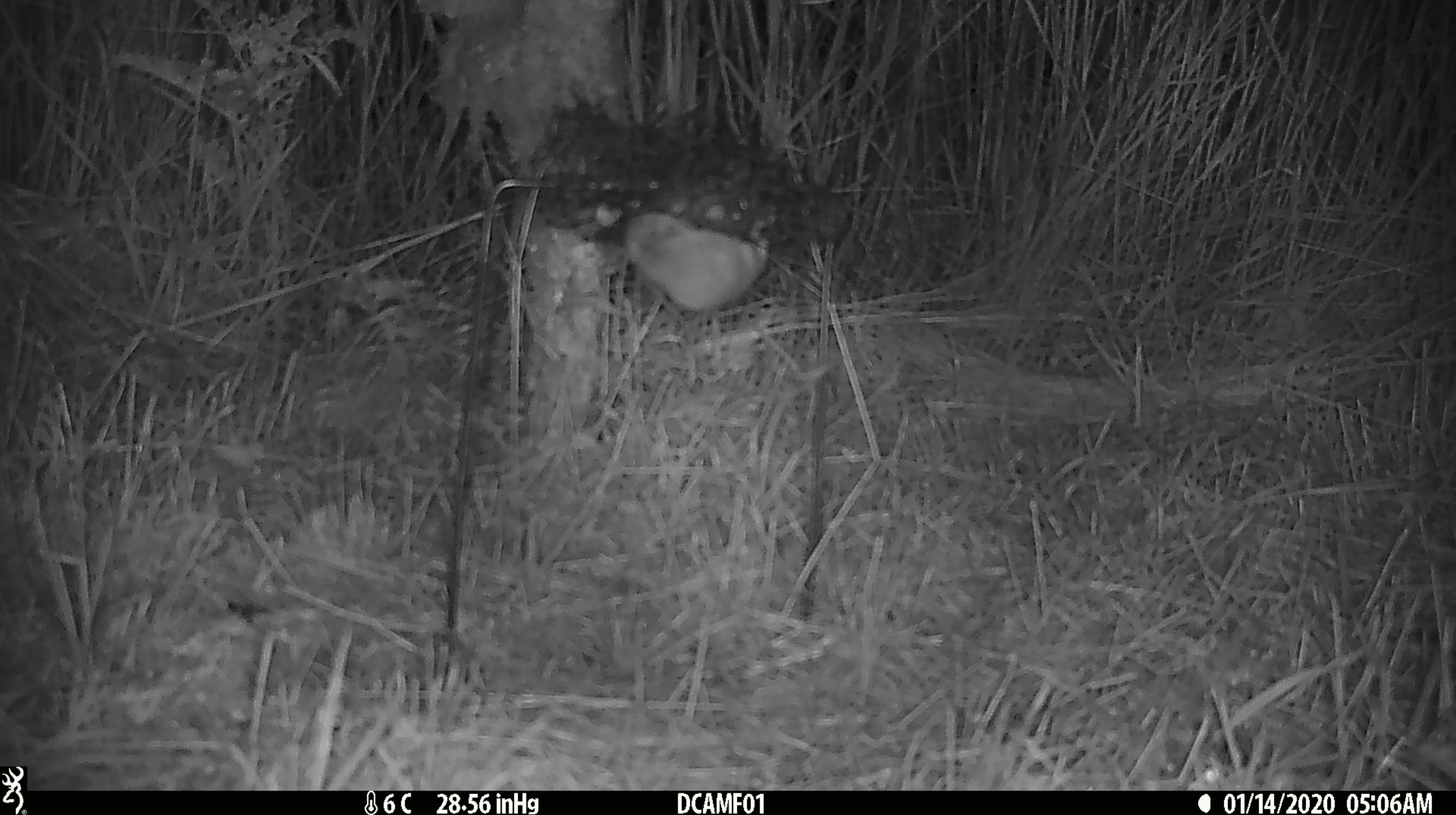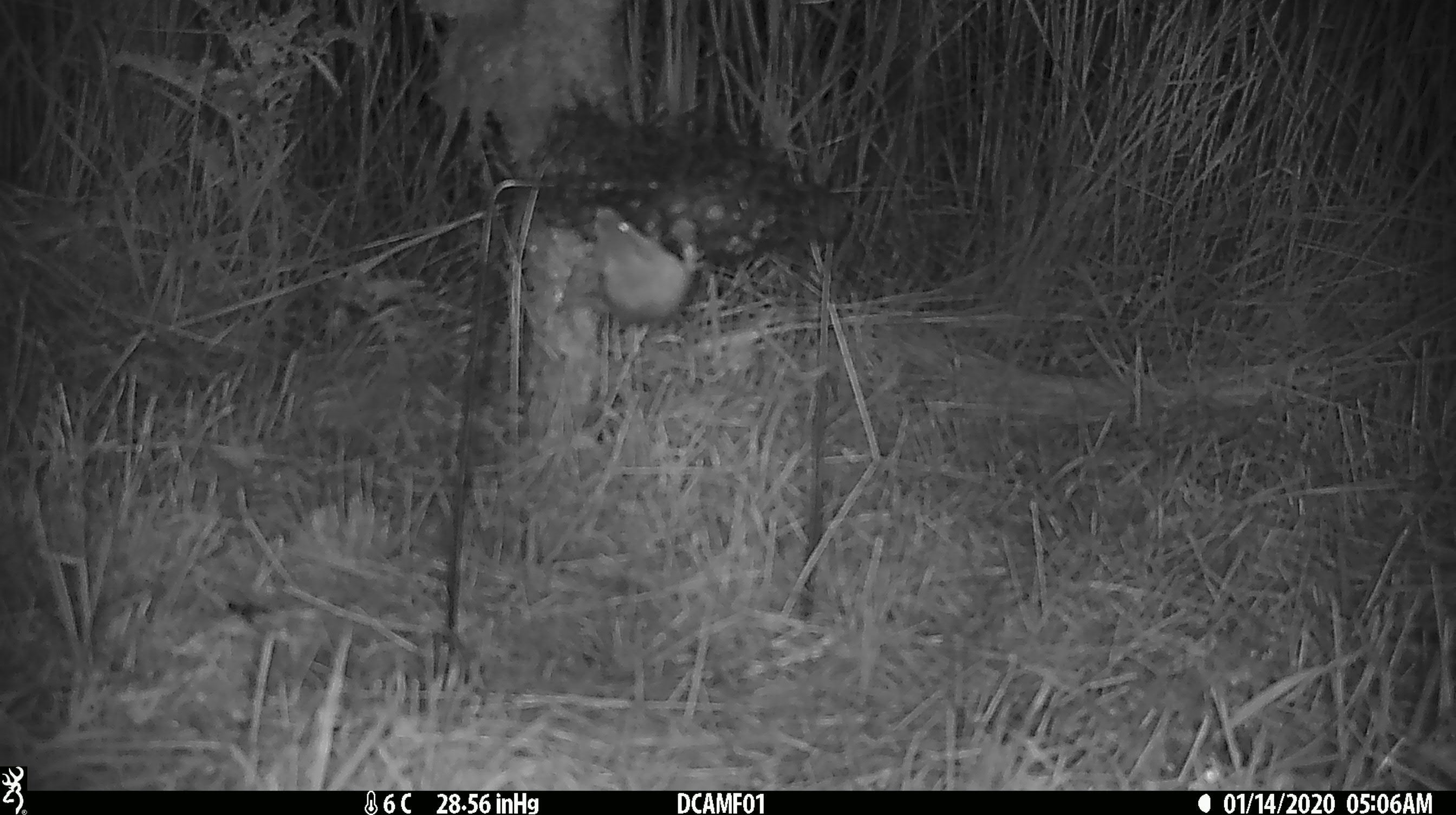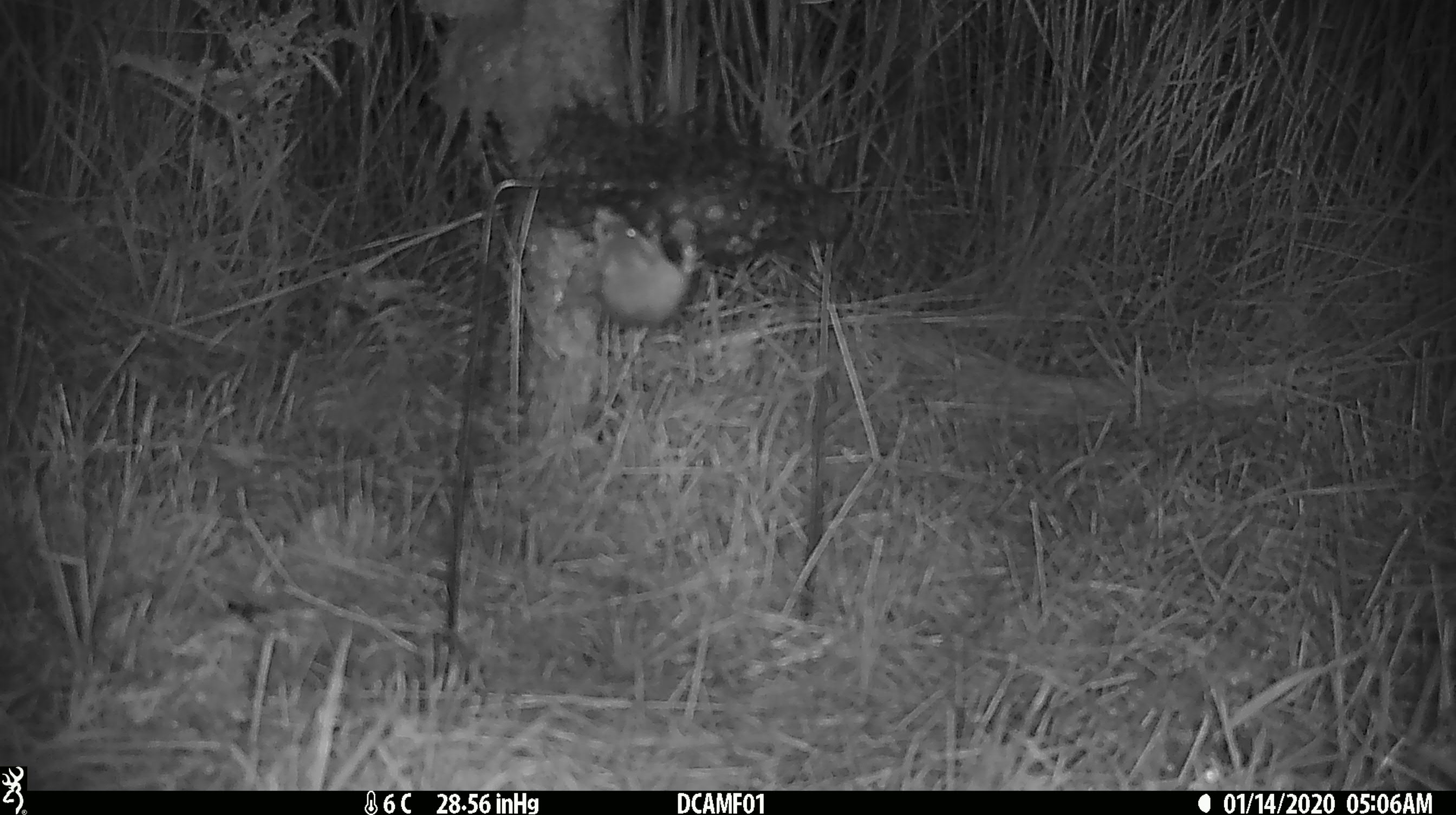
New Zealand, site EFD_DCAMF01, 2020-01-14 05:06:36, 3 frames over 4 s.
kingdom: Animalia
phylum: Chordata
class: Mammalia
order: Rodentia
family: Muridae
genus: Mus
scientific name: Mus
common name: mouse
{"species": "mouse (Mus)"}